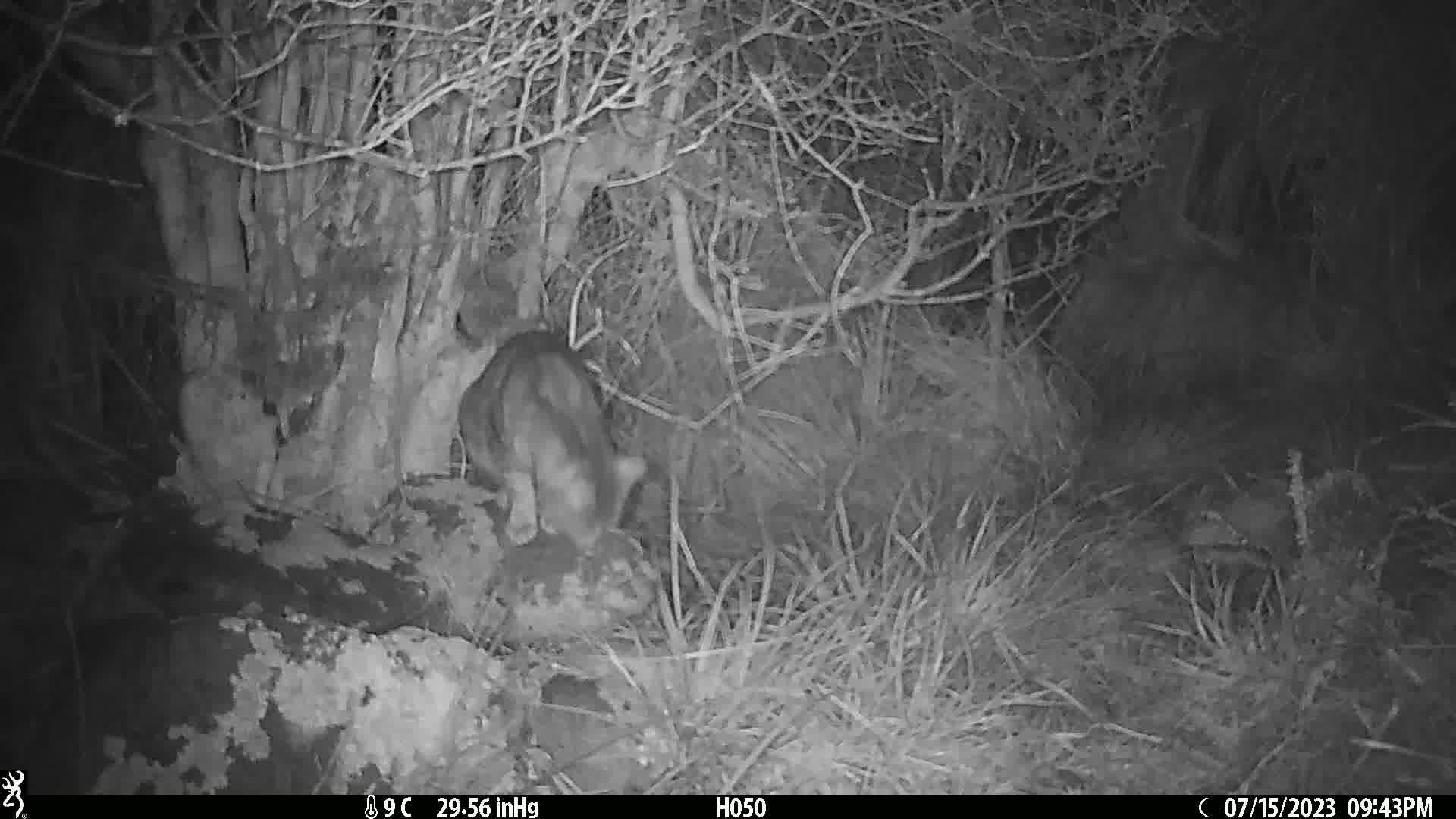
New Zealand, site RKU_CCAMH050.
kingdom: Animalia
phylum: Chordata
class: Mammalia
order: Carnivora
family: Felidae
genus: Felis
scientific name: Felis catus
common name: domestic cat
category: cat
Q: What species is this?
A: Cat (domestic cat) (Felis catus).